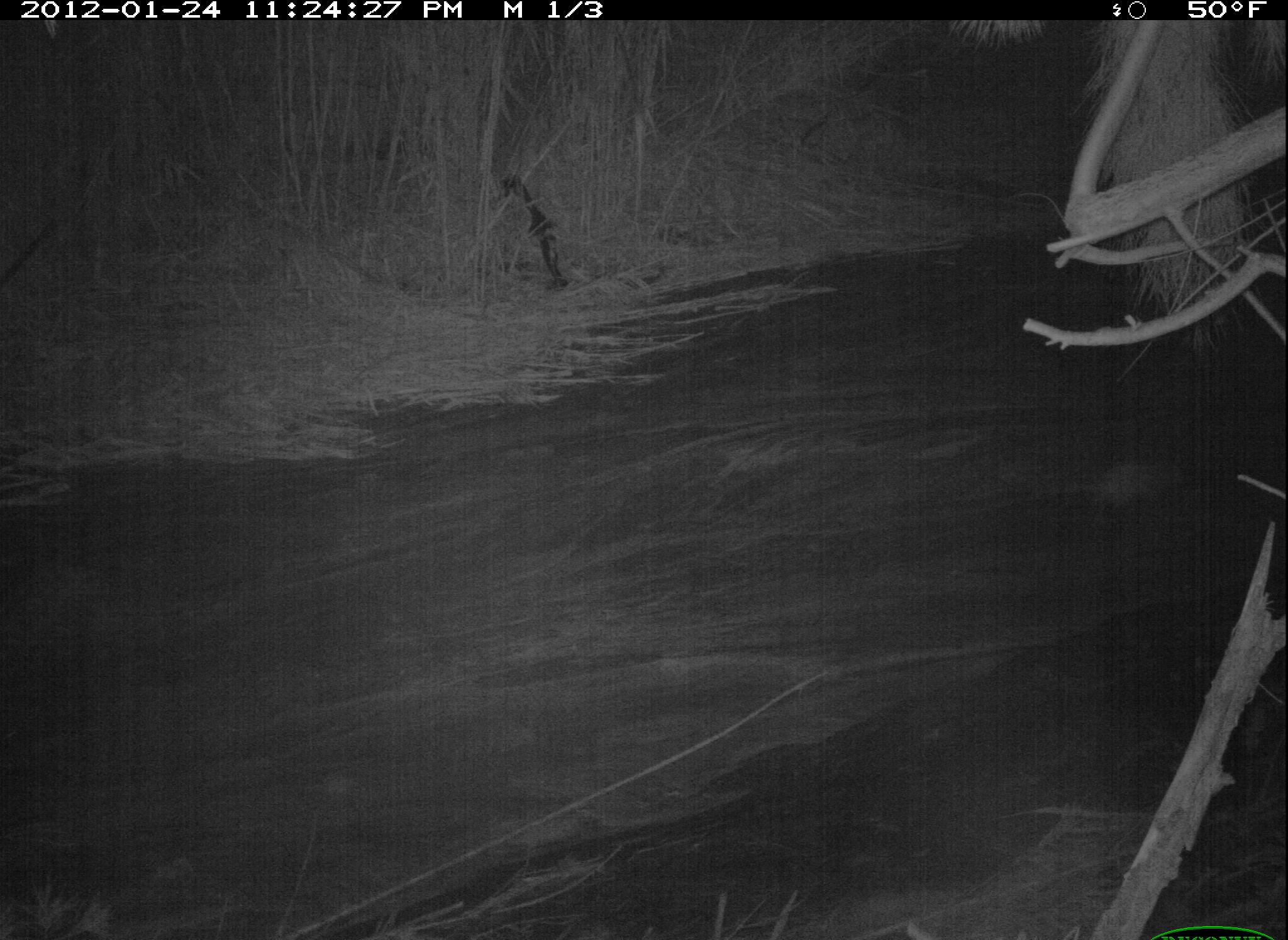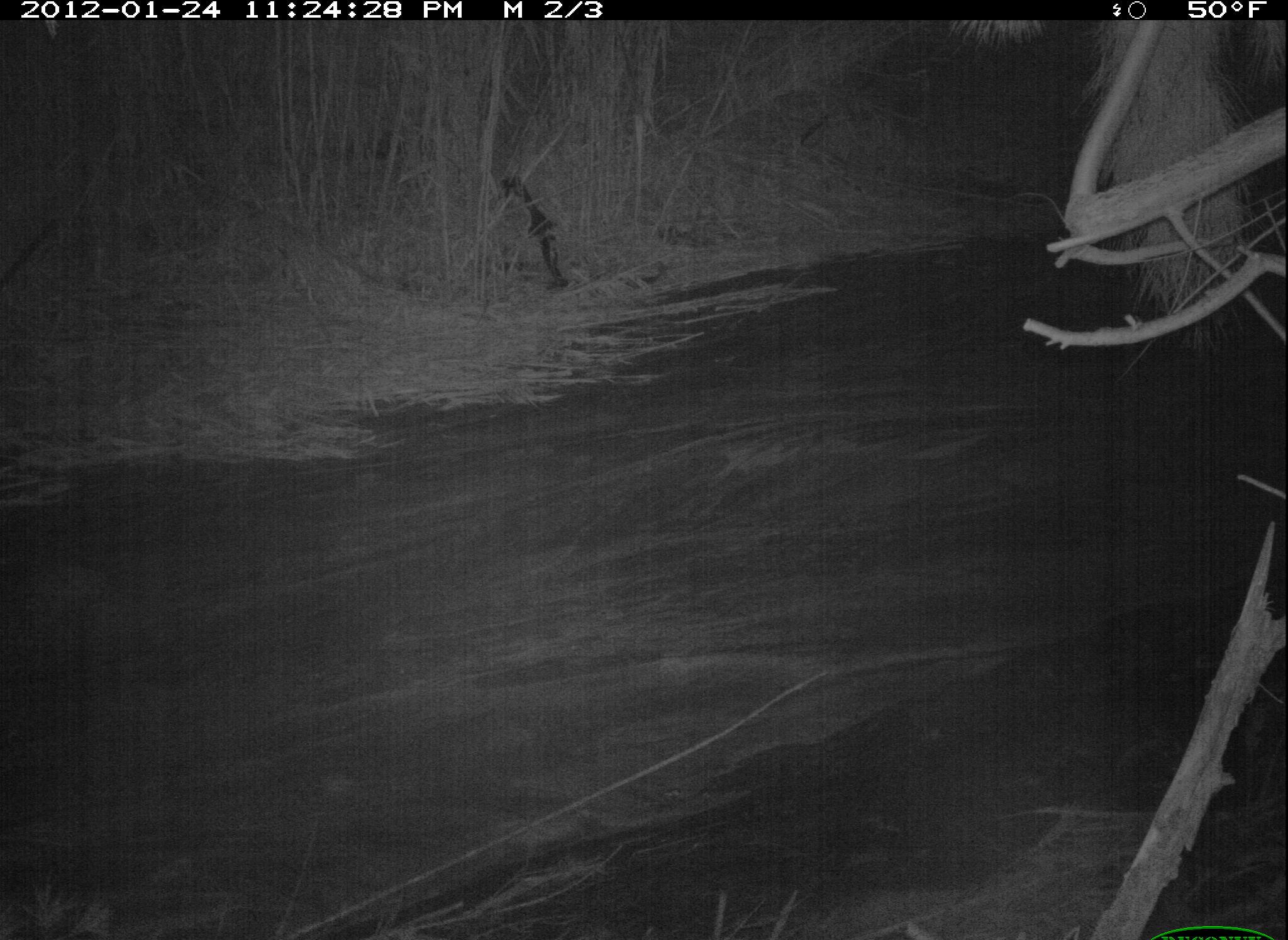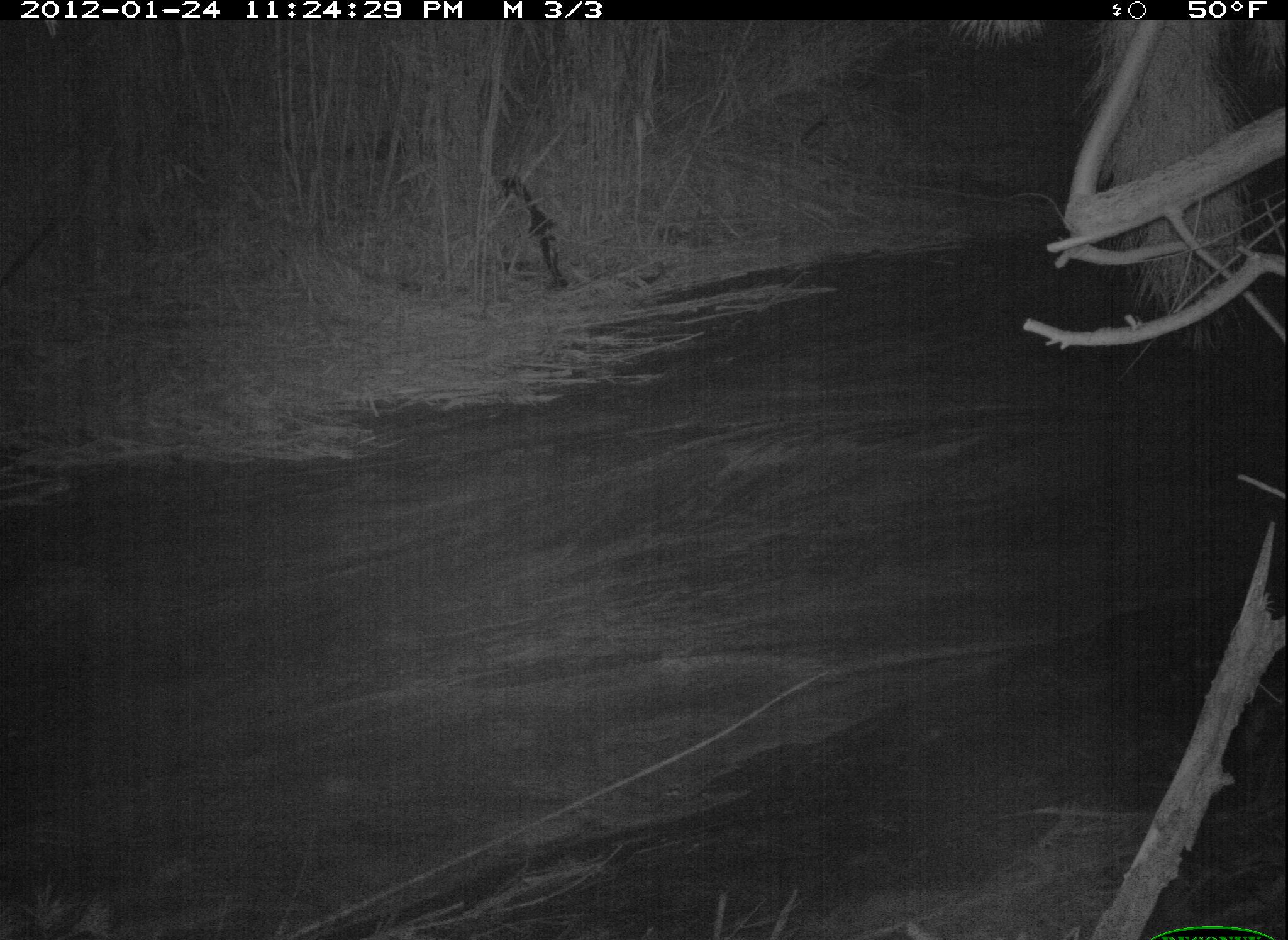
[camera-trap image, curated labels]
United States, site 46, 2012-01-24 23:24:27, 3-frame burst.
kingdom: Animalia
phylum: Chordata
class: Mammalia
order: Didelphimorphia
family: Didelphidae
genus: Didelphis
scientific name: Didelphis virginiana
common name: virginia opossum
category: opossum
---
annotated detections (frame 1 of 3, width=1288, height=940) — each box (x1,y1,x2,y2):
opossum: (1056,432,1212,532)